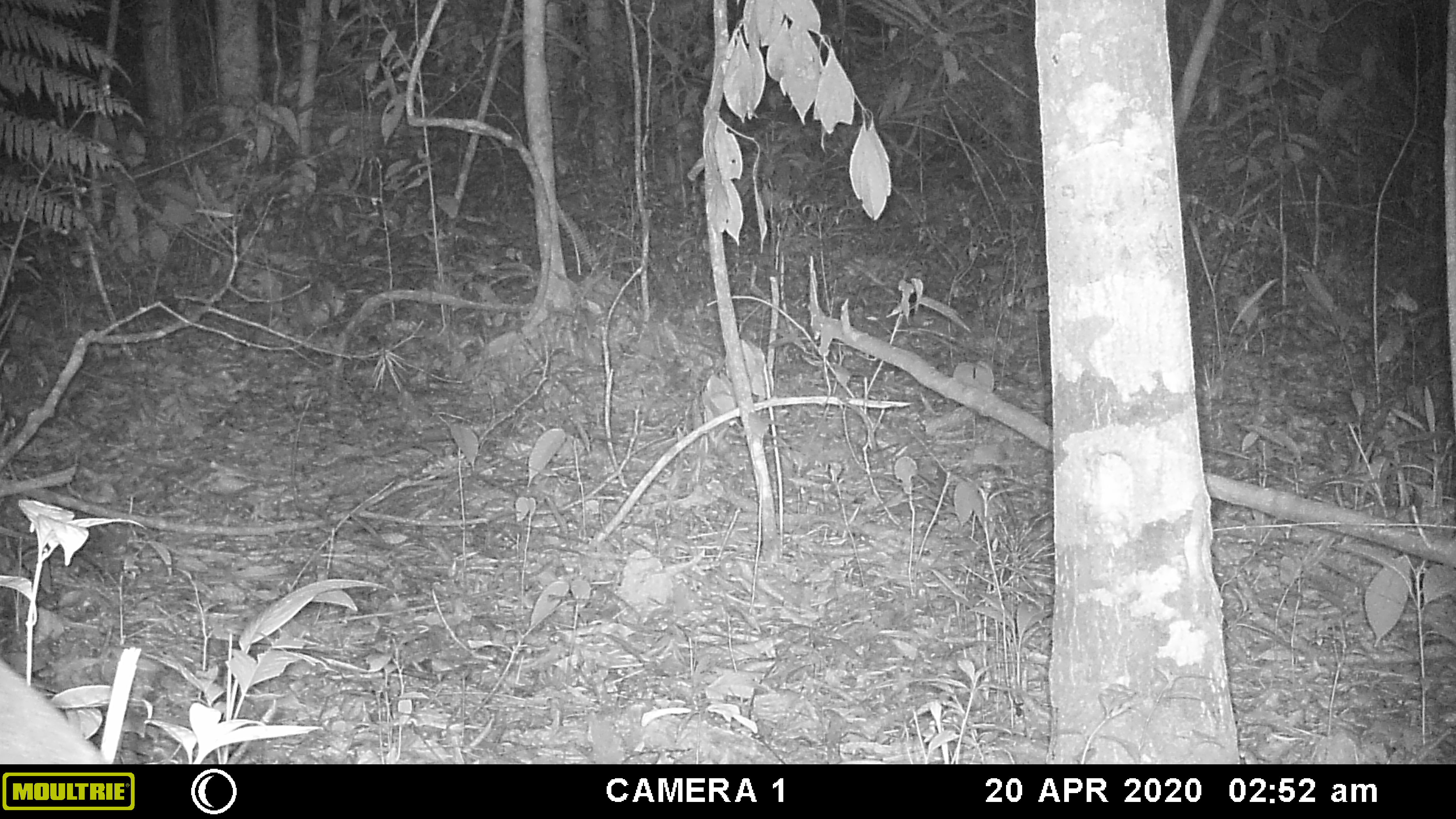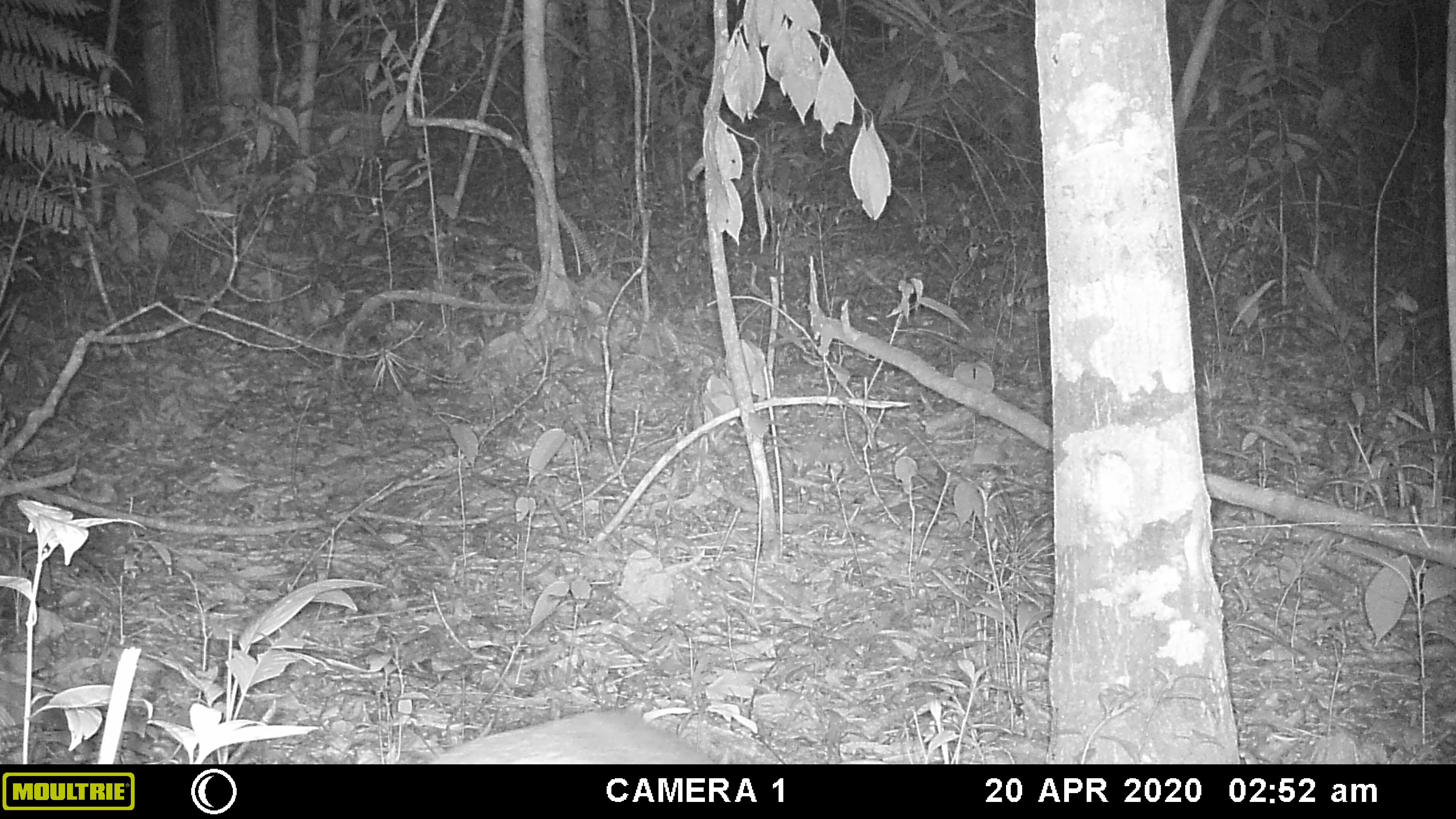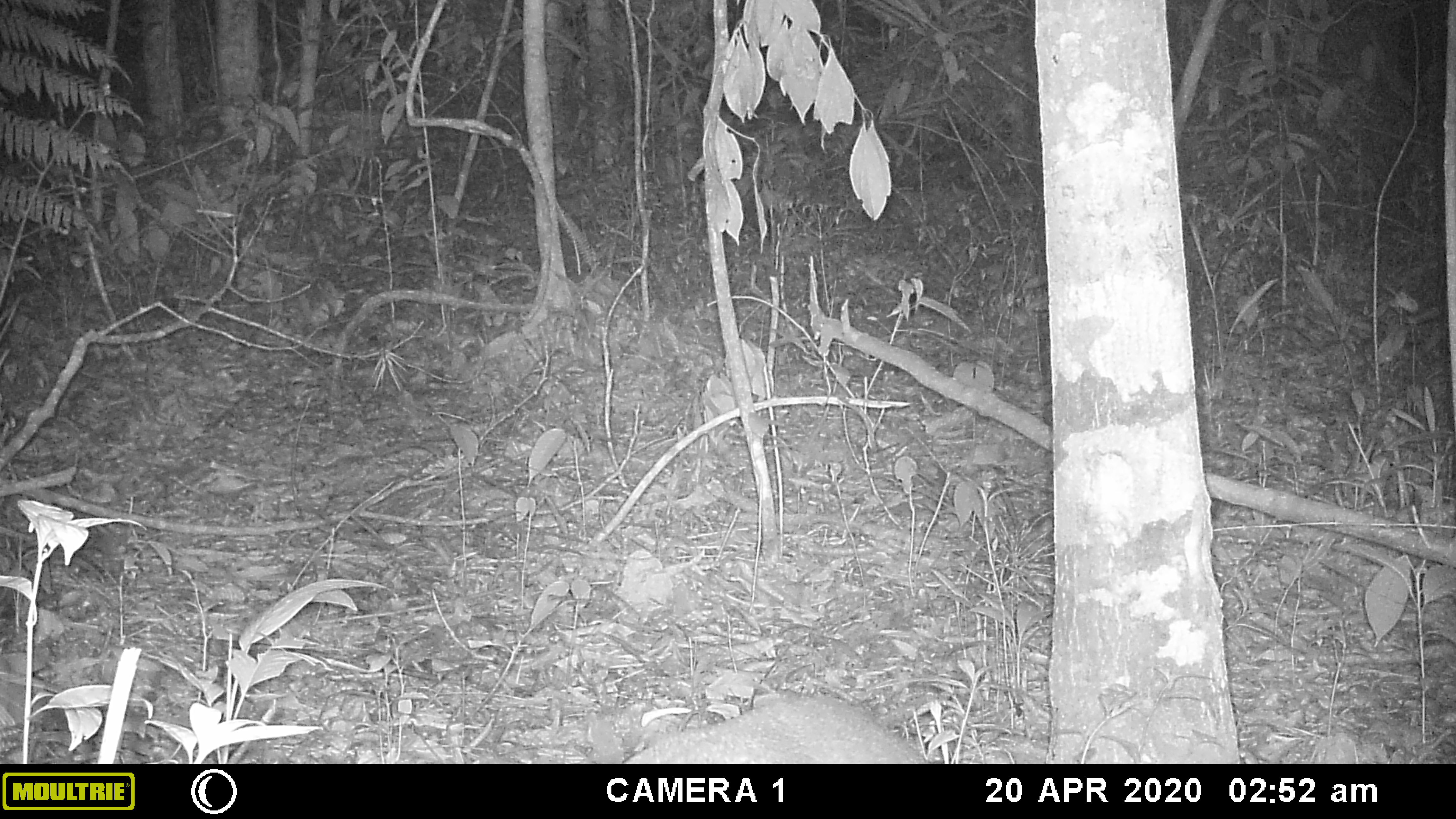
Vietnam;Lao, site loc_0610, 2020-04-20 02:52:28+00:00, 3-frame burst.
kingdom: Animalia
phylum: Chordata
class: Mammalia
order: Artiodactyla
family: Cervidae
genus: Muntiacus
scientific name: Muntiacus rooseveltorum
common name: roosevelt's muntjac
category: roosevelts muntjac group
Roosevelts muntjac group (roosevelt's muntjac) (Muntiacus rooseveltorum). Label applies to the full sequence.